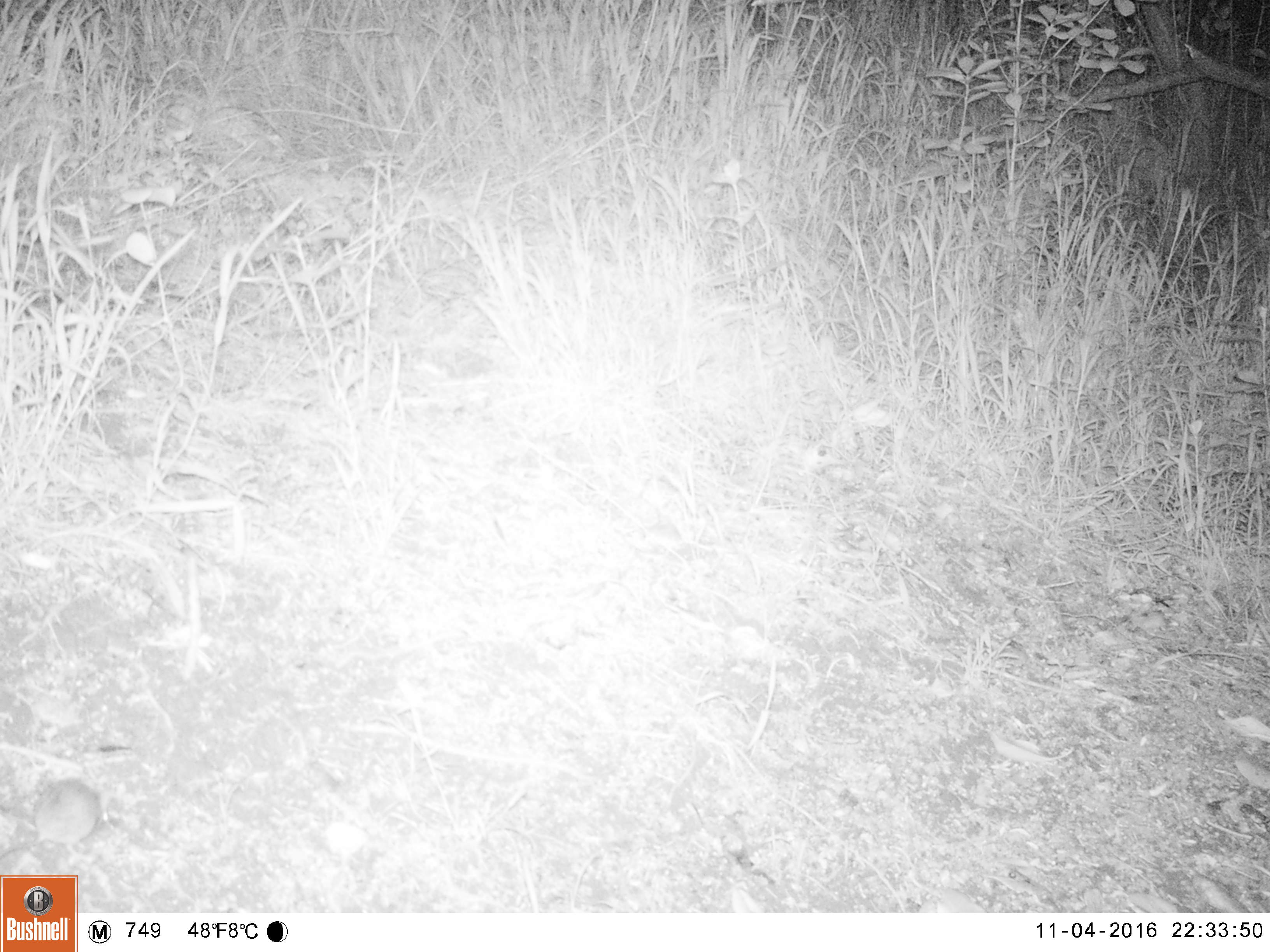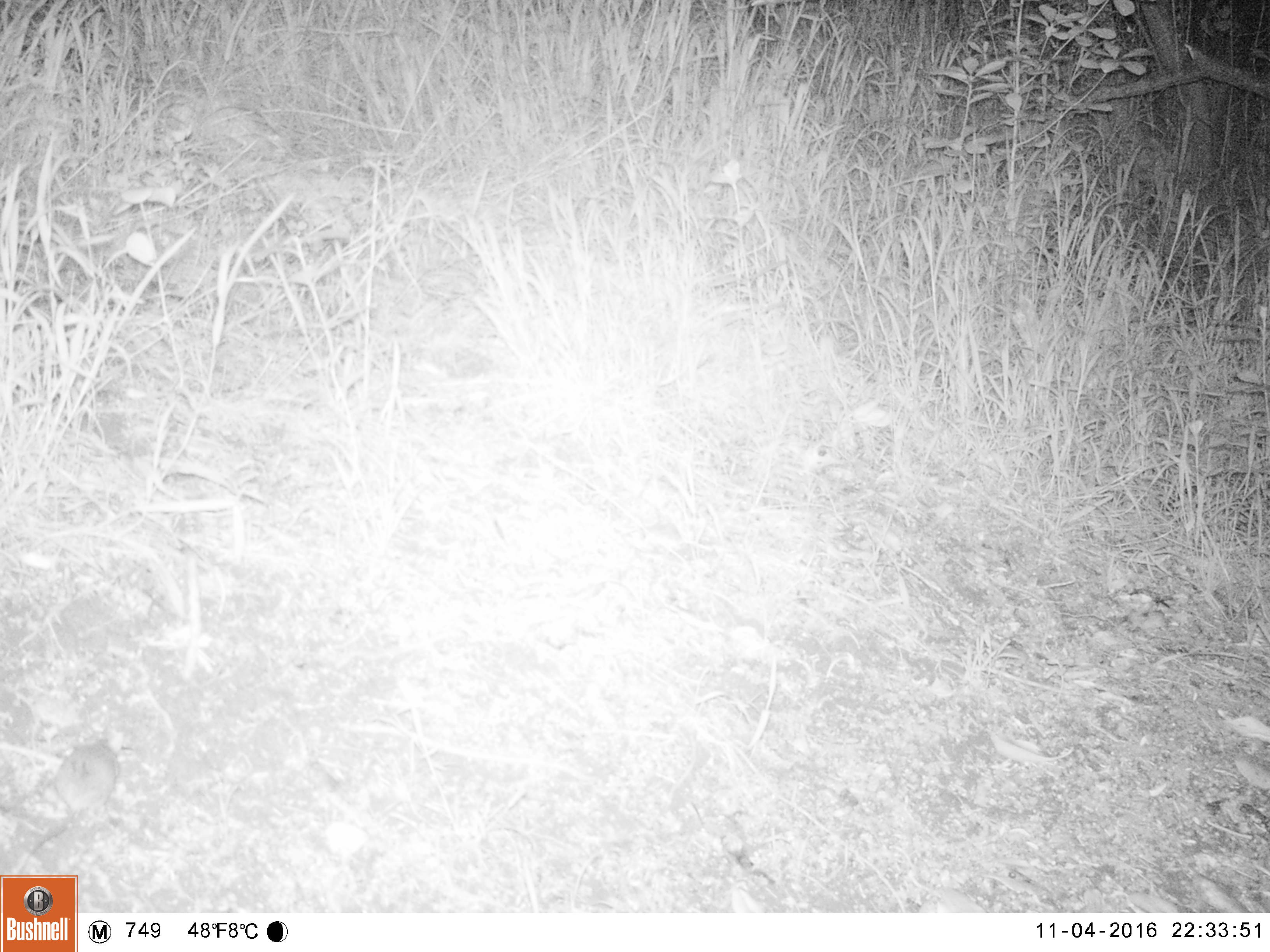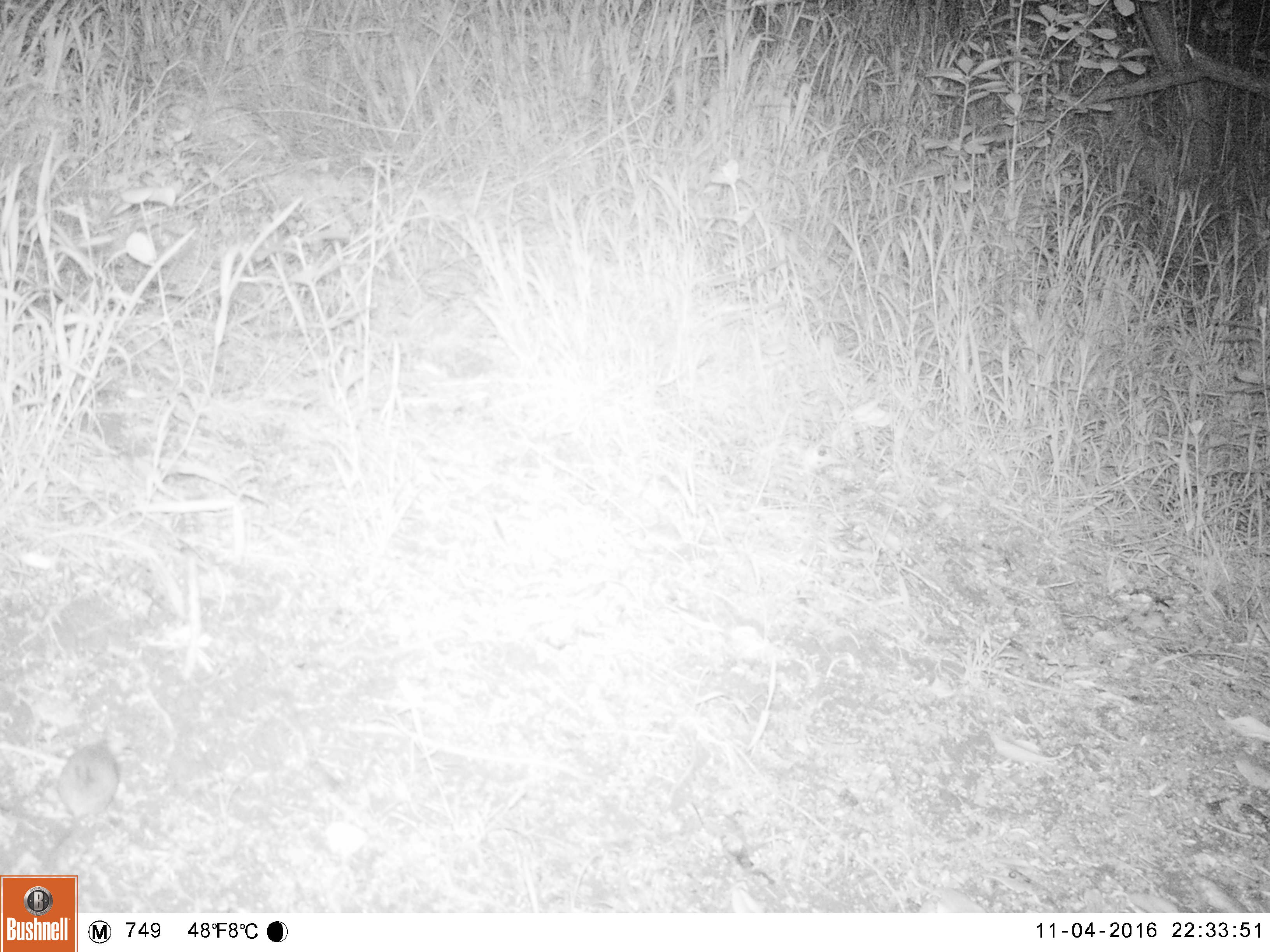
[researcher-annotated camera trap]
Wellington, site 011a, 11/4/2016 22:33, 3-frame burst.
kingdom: Animalia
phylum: Chordata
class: Mammalia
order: Rodentia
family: Muridae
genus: Mus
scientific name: Mus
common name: mouse